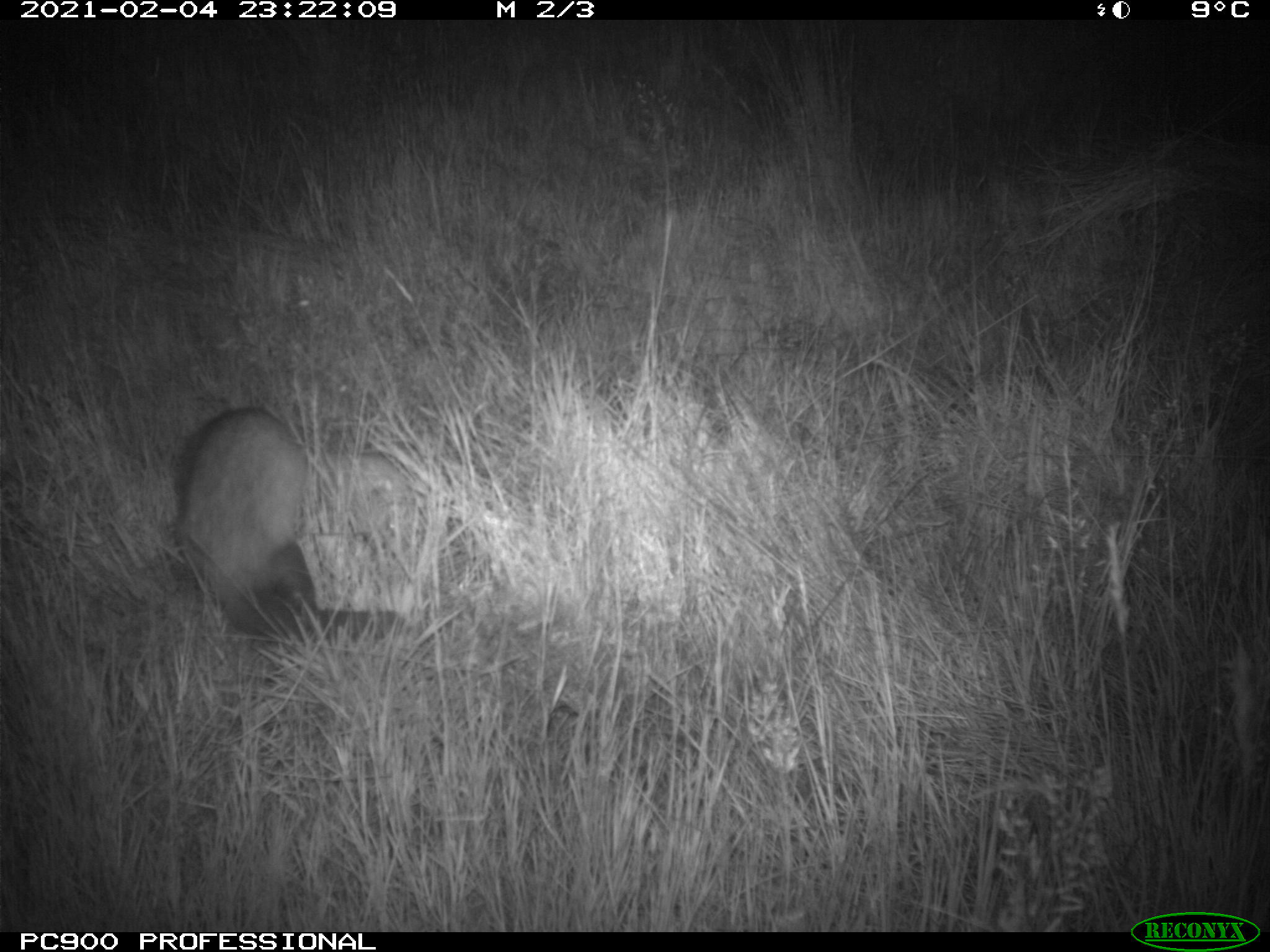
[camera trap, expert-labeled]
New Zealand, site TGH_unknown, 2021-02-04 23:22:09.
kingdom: Animalia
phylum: Chordata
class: Mammalia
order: Carnivora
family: Mustelidae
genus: Mustela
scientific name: Mustela furo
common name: ferret